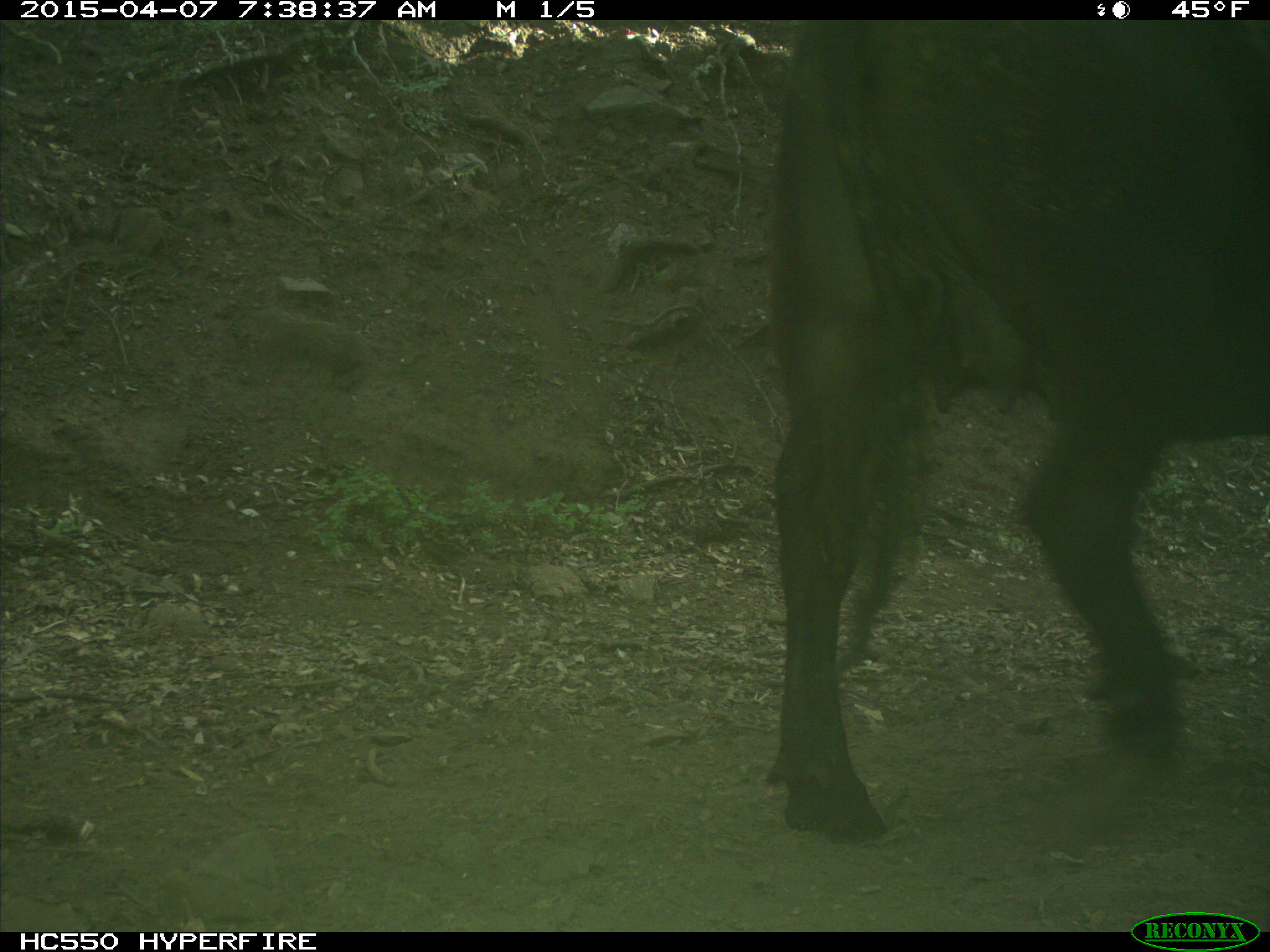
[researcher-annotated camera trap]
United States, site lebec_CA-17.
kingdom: Animalia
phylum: Chordata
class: Mammalia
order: Artiodactyla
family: Bovidae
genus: Bos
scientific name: Bos taurus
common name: domestic cow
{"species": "Bos taurus (domestic cow)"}